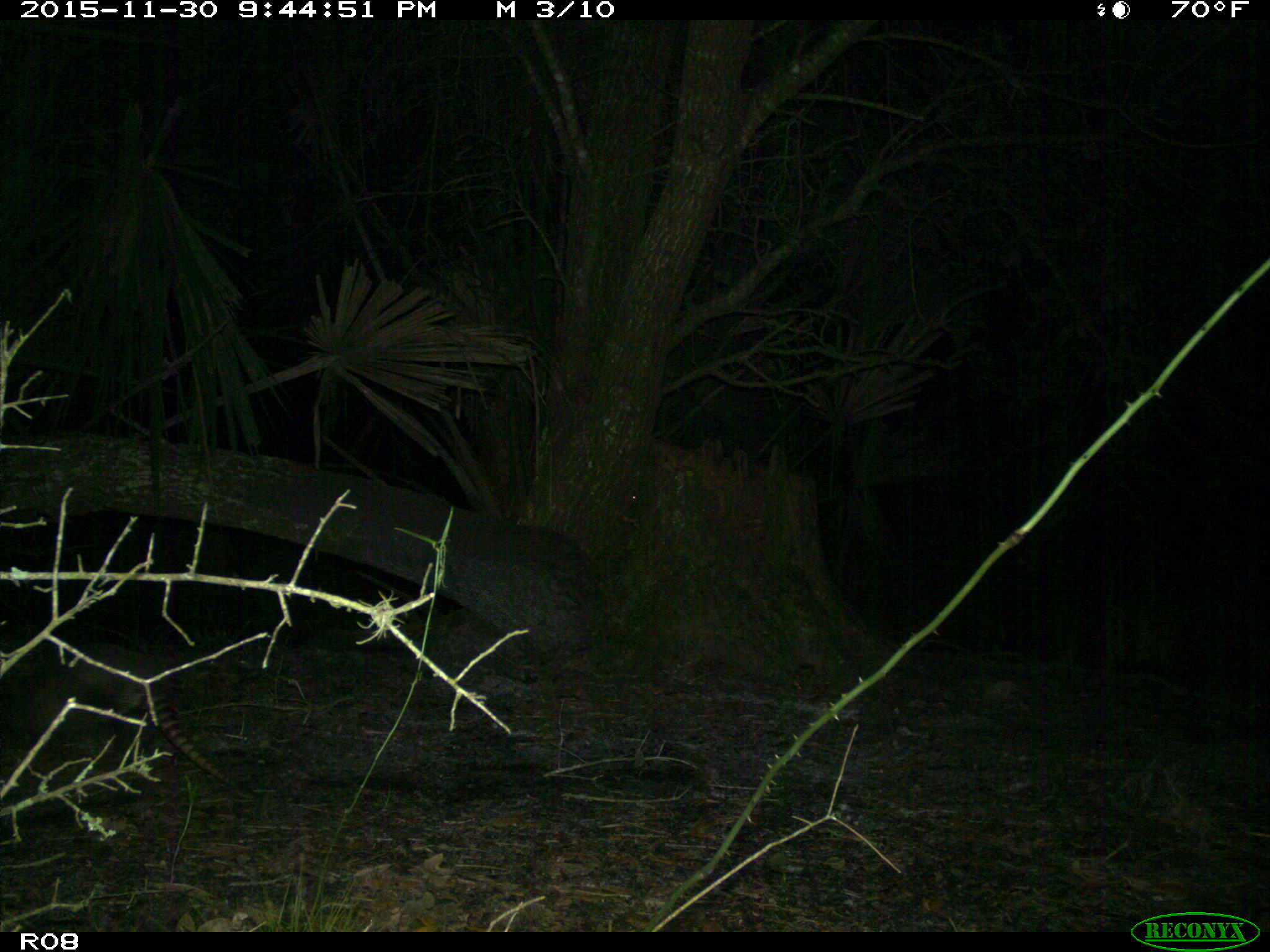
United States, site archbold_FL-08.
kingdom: Animalia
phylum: Chordata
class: Mammalia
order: Cingulata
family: Dasypodidae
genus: Dasypus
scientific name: Dasypus novemcinctus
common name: nine-banded armadillo